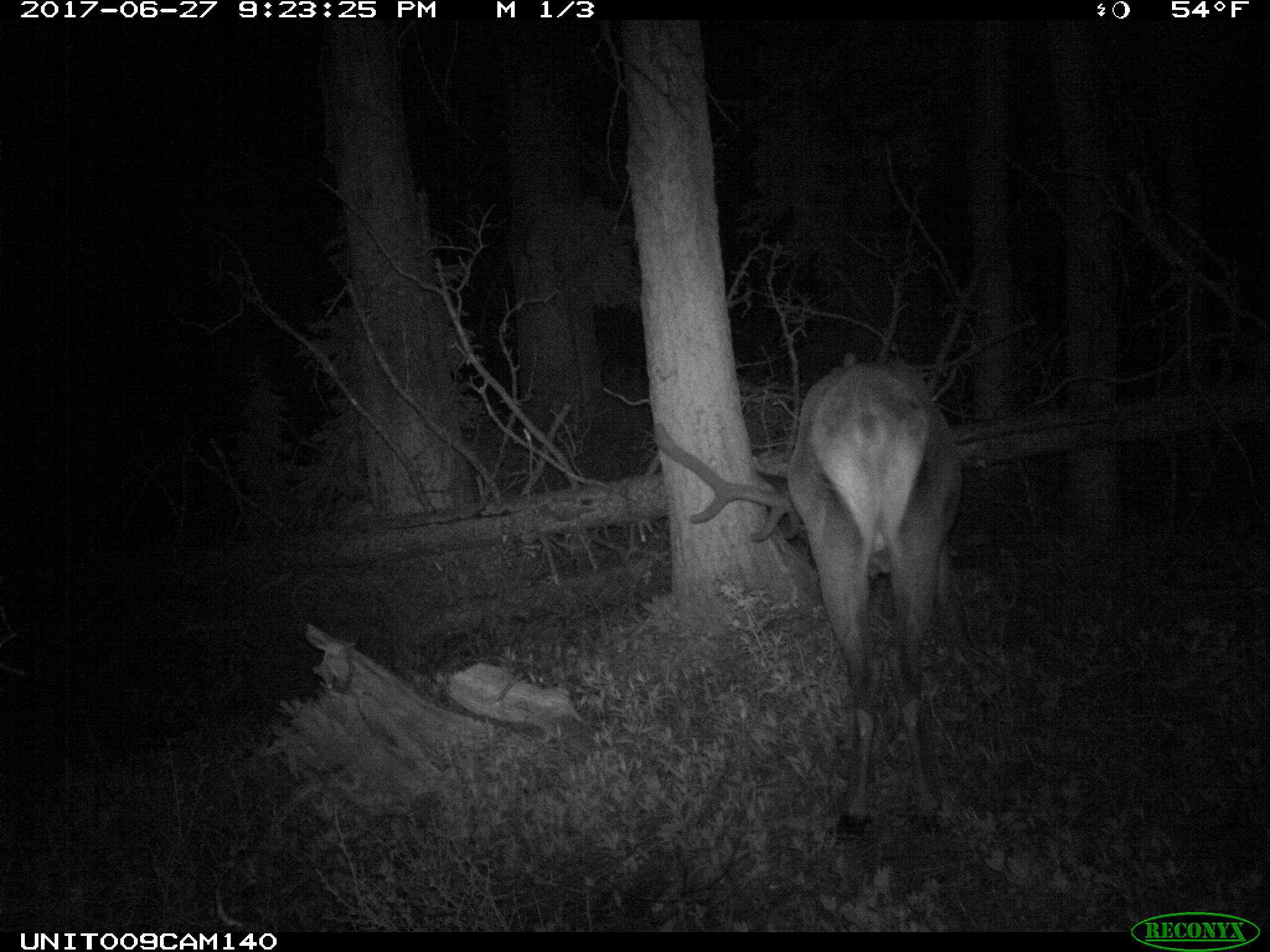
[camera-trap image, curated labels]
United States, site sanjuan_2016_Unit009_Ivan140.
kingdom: Animalia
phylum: Chordata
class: Mammalia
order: Artiodactyla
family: Cervidae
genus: Cervus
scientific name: Cervus elaphus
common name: red deer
Cervus elaphus (red deer).